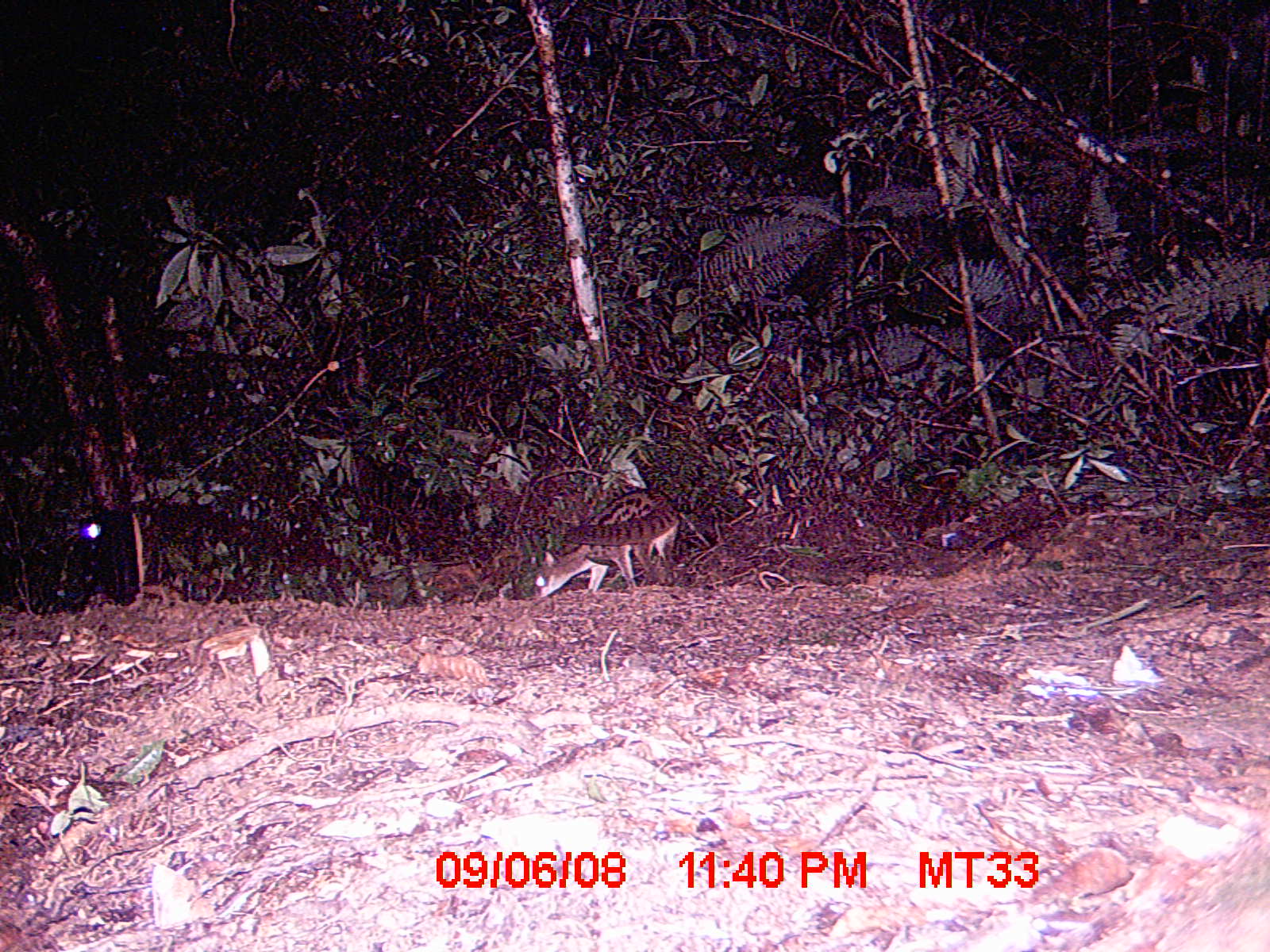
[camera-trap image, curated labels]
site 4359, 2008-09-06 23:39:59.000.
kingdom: Animalia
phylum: Chordata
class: Aves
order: Coraciiformes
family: Brachypteraciidae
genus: Brachypteracias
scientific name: Brachypteracias squamiger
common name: scaly ground-roller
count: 1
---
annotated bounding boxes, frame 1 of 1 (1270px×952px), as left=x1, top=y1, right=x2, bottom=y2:
brachypteracias squamiger: left=533, top=487, right=681, bottom=599